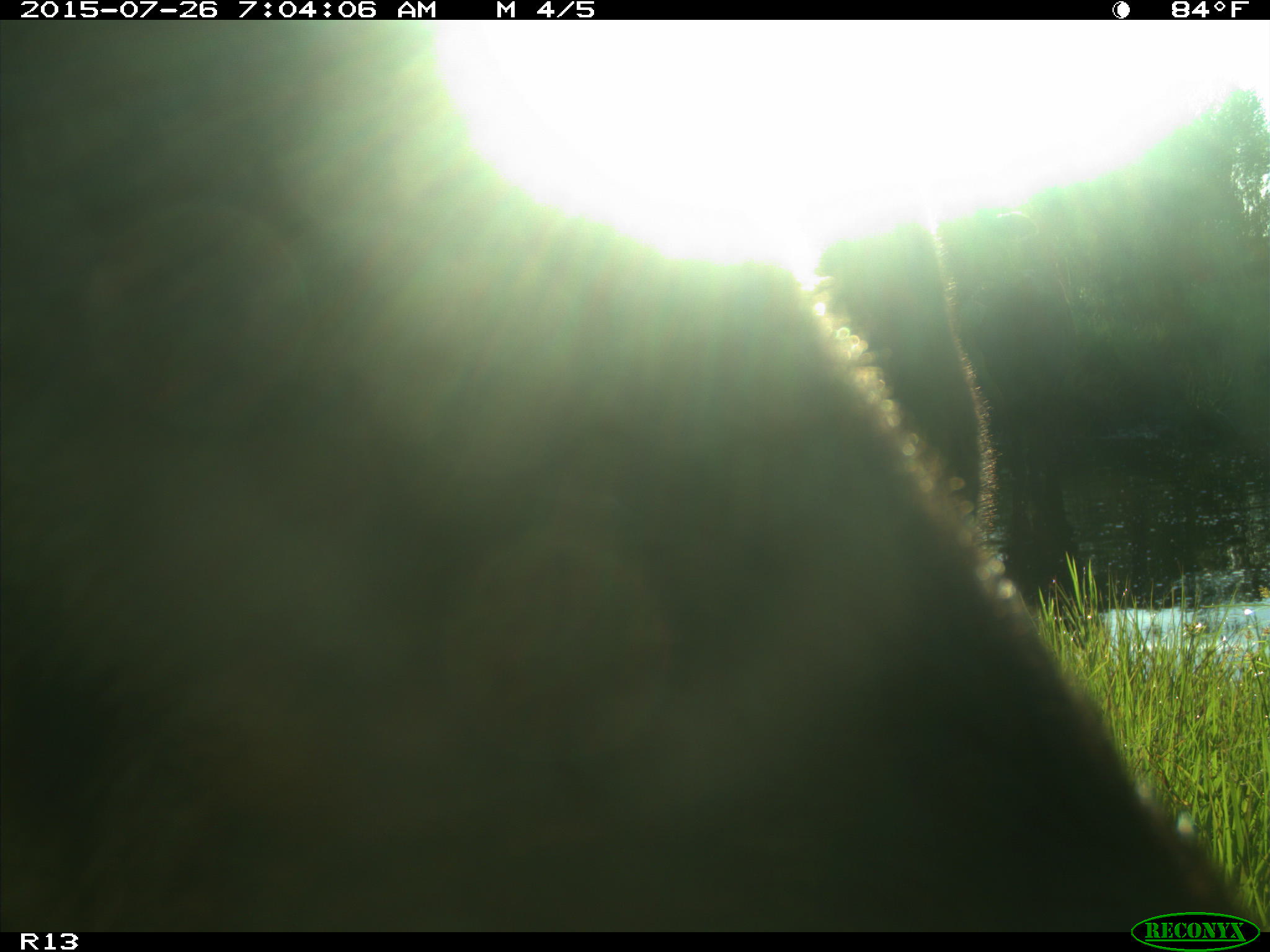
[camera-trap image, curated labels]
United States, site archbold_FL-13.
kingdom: Animalia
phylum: Chordata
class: Mammalia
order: Artiodactyla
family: Bovidae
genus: Bos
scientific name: Bos taurus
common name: domestic cow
Bos taurus (domestic cow).